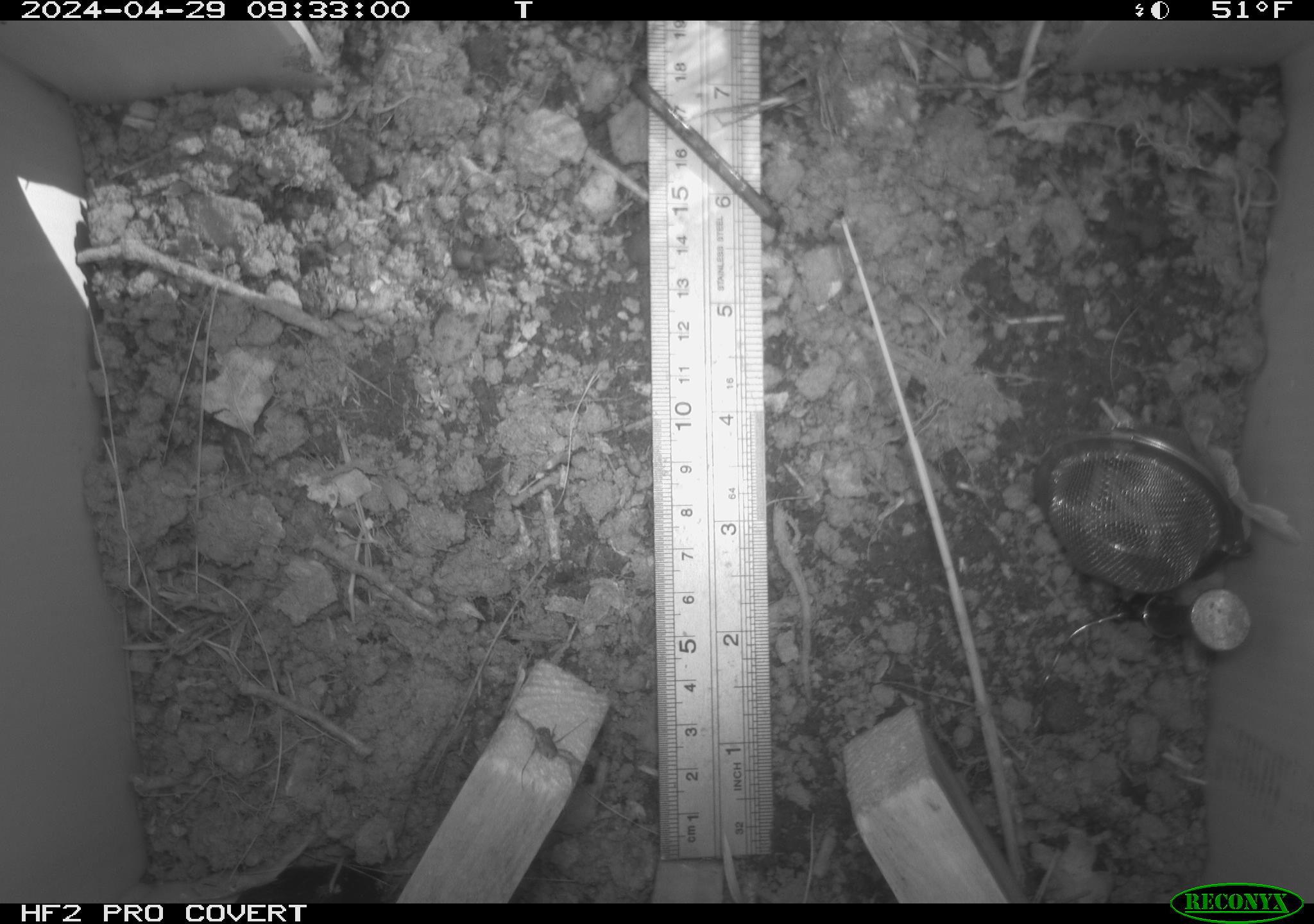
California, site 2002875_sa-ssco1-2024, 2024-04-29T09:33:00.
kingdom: Animalia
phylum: Arthropoda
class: Arachnida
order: Araneae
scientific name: Araneae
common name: spider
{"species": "spider (Araneae)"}